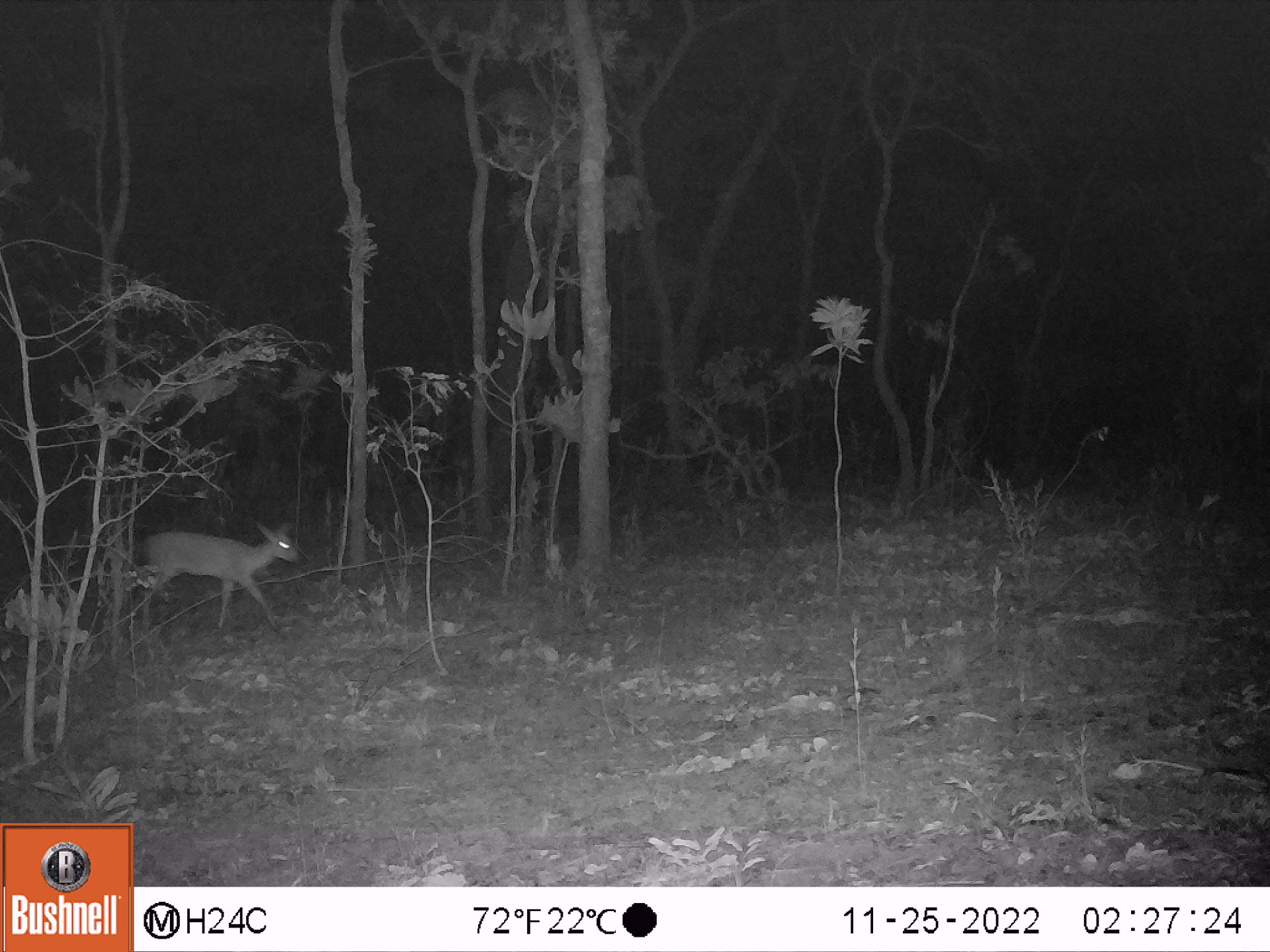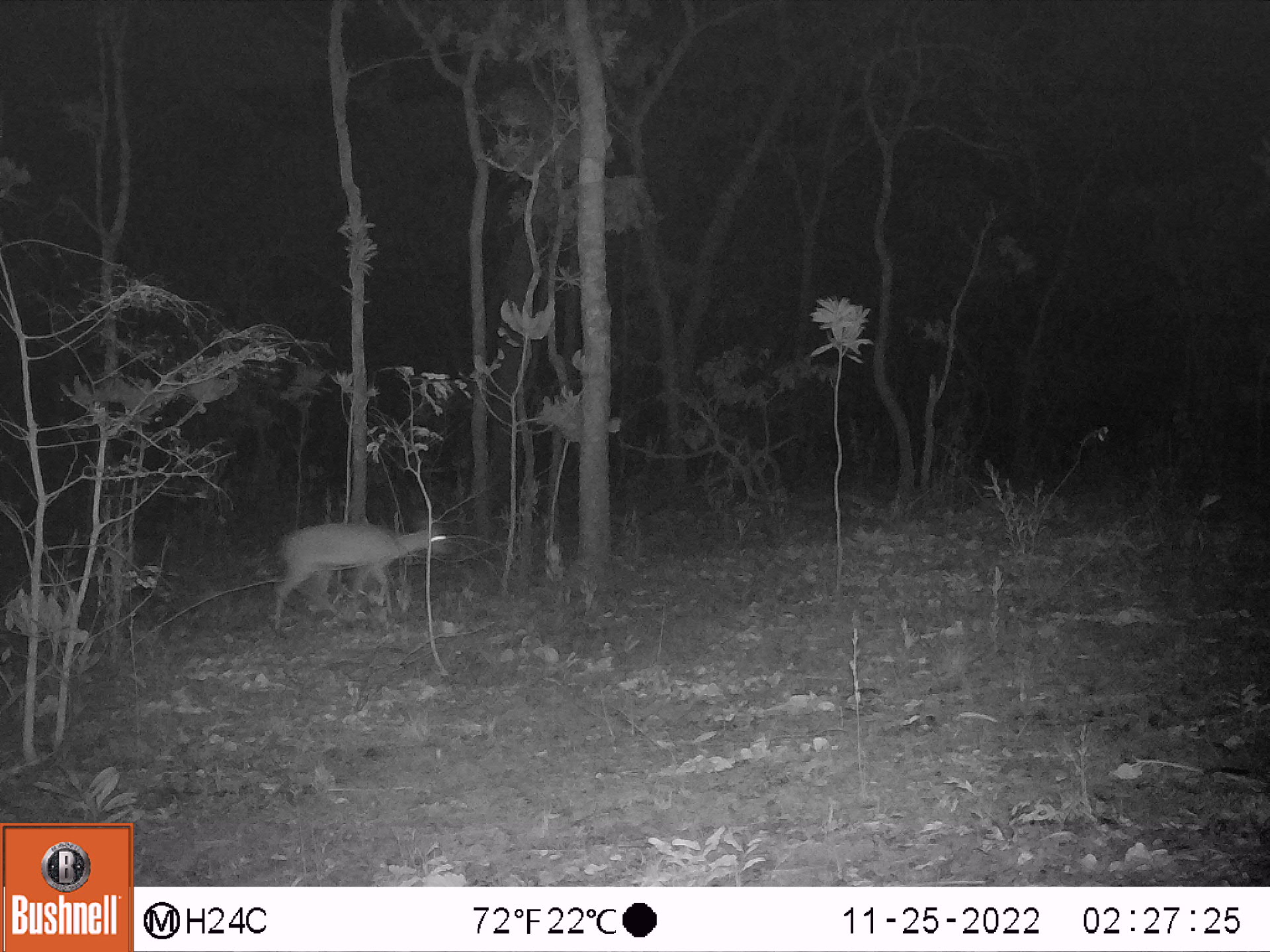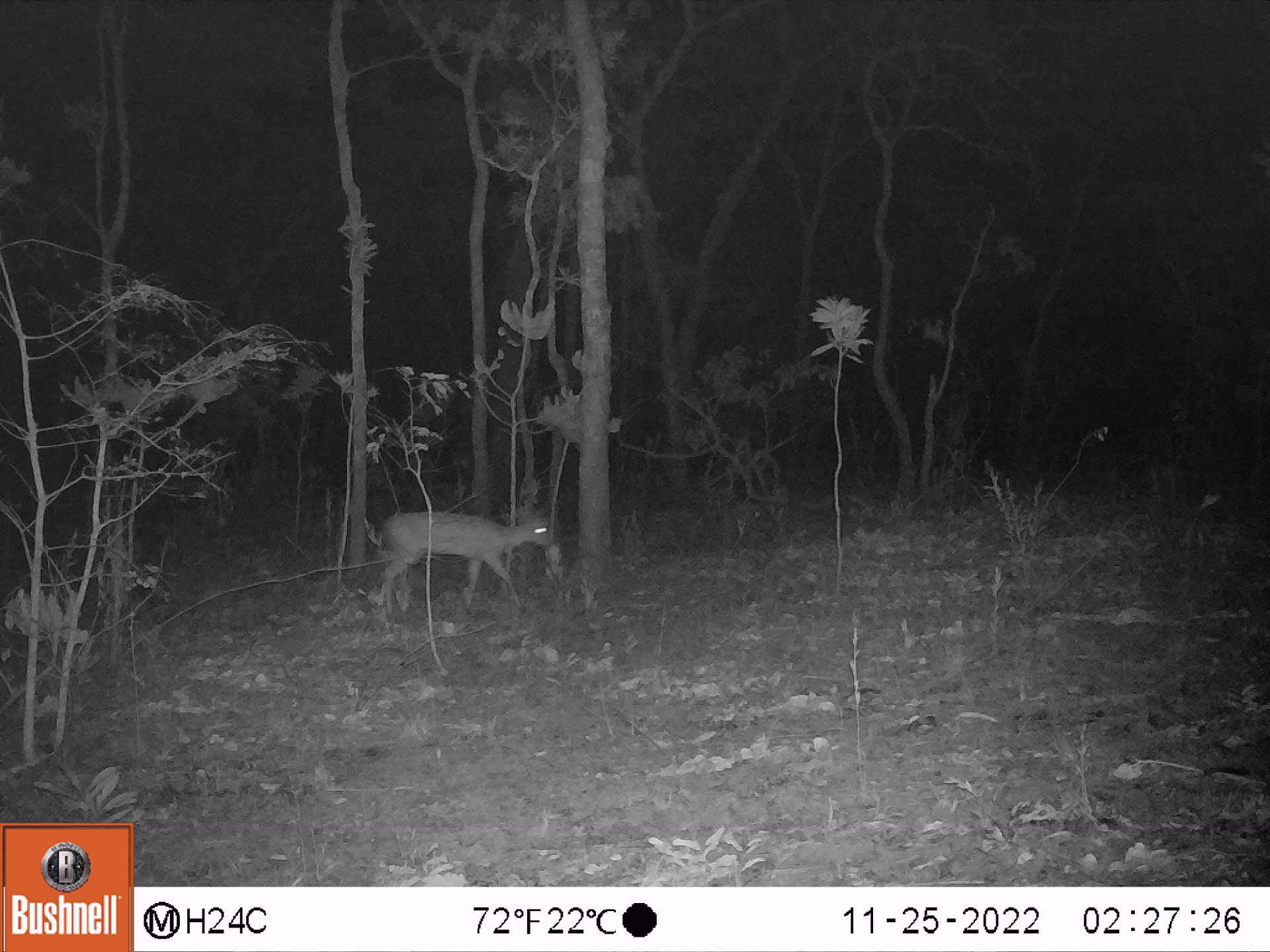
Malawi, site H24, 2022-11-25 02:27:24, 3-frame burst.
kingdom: Animalia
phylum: Chordata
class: Mammalia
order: Artiodactyla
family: Bovidae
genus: Sylvicapra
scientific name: Sylvicapra grimmia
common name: common duiker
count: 1